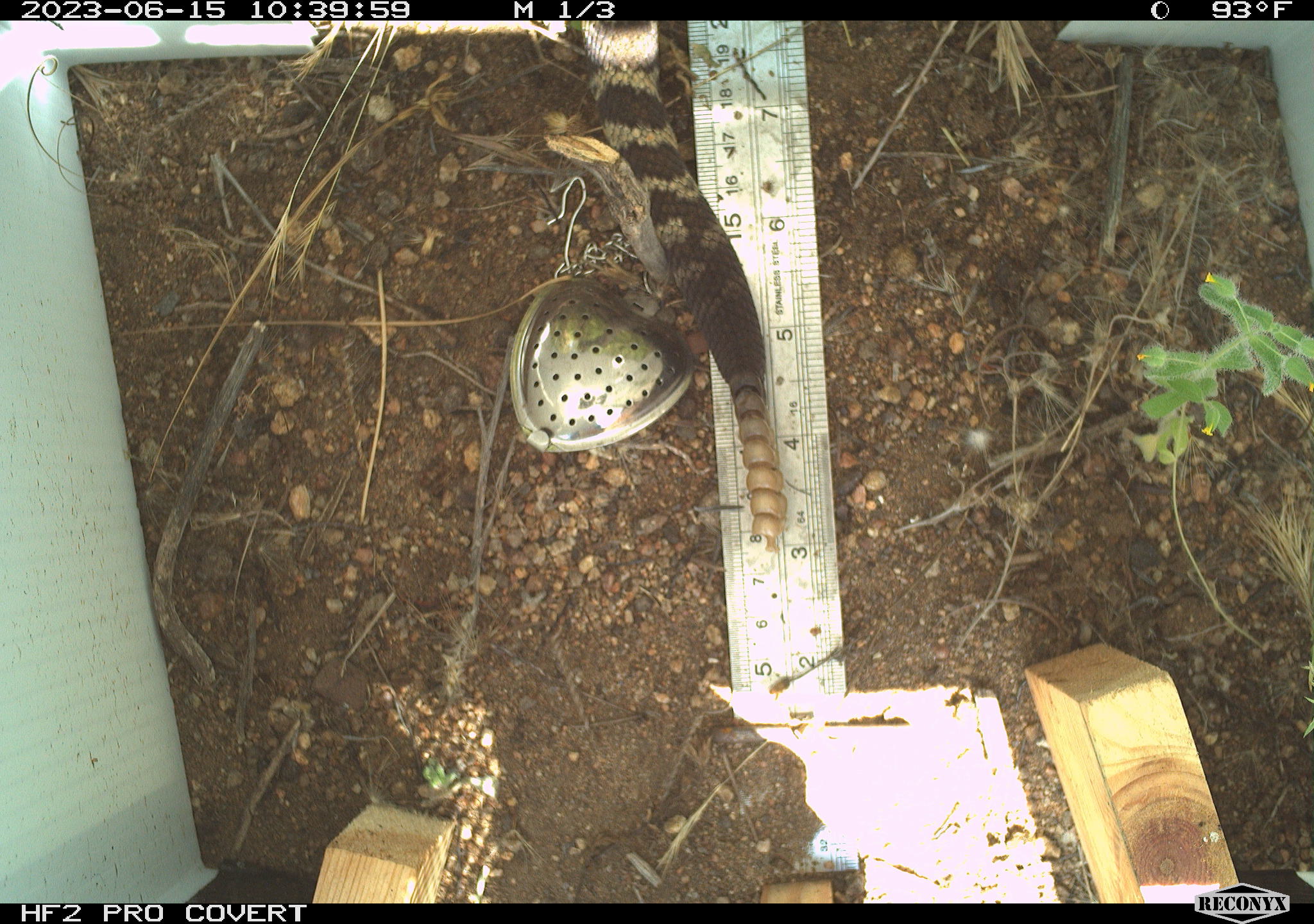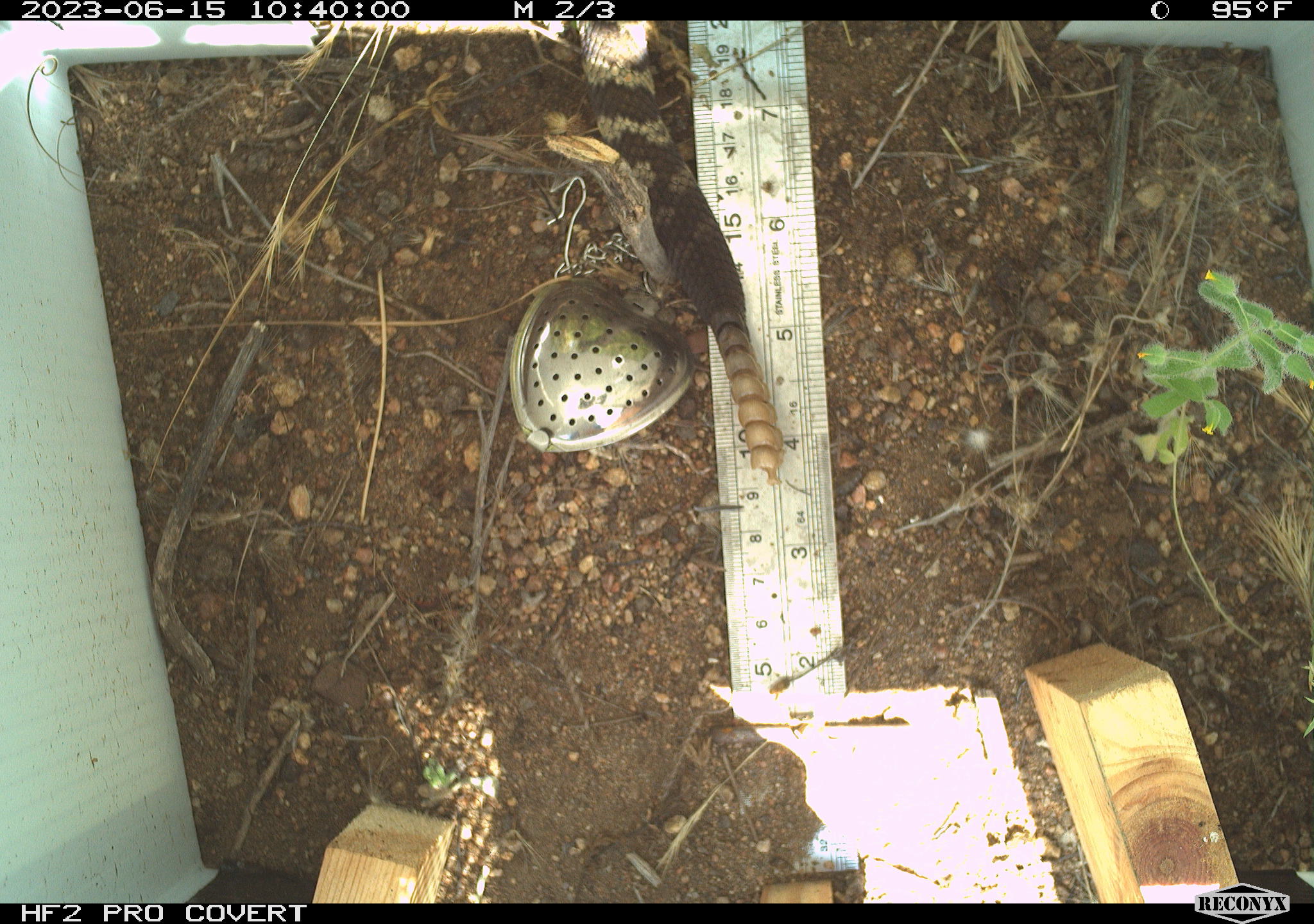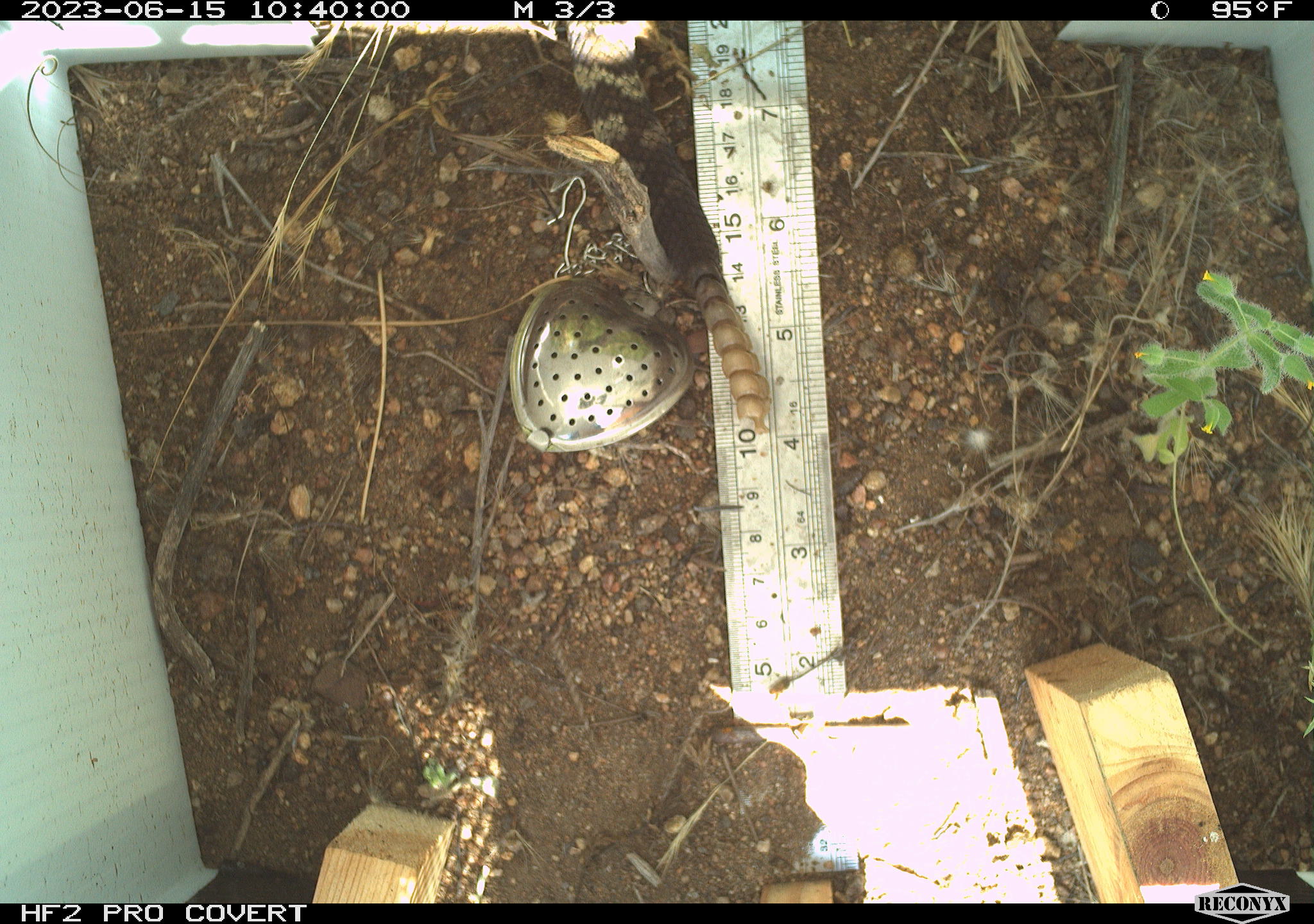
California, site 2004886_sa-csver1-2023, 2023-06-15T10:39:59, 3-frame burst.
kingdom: Animalia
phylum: Chordata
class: Reptilia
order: Squamata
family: Viperidae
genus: Crotalus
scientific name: Crotalus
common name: rattlers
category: crotalus species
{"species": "crotalus species (rattlers) (Crotalus)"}